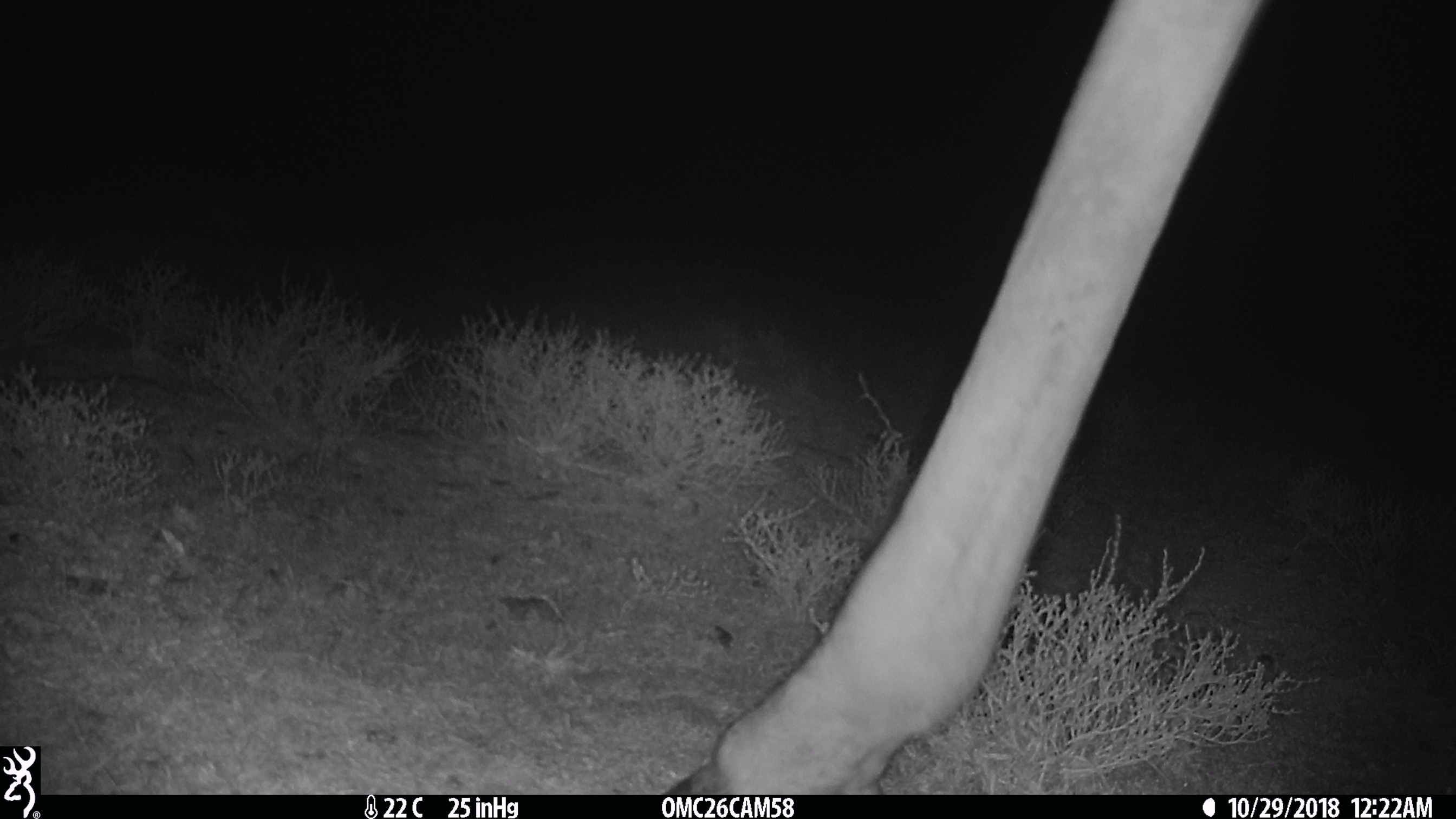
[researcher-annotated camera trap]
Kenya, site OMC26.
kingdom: Animalia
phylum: Chordata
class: Mammalia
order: Artiodactyla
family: Giraffidae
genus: Giraffa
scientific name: Giraffa camelopardalis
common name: northern giraffe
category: giraffe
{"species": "giraffe (northern giraffe) (Giraffa camelopardalis)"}